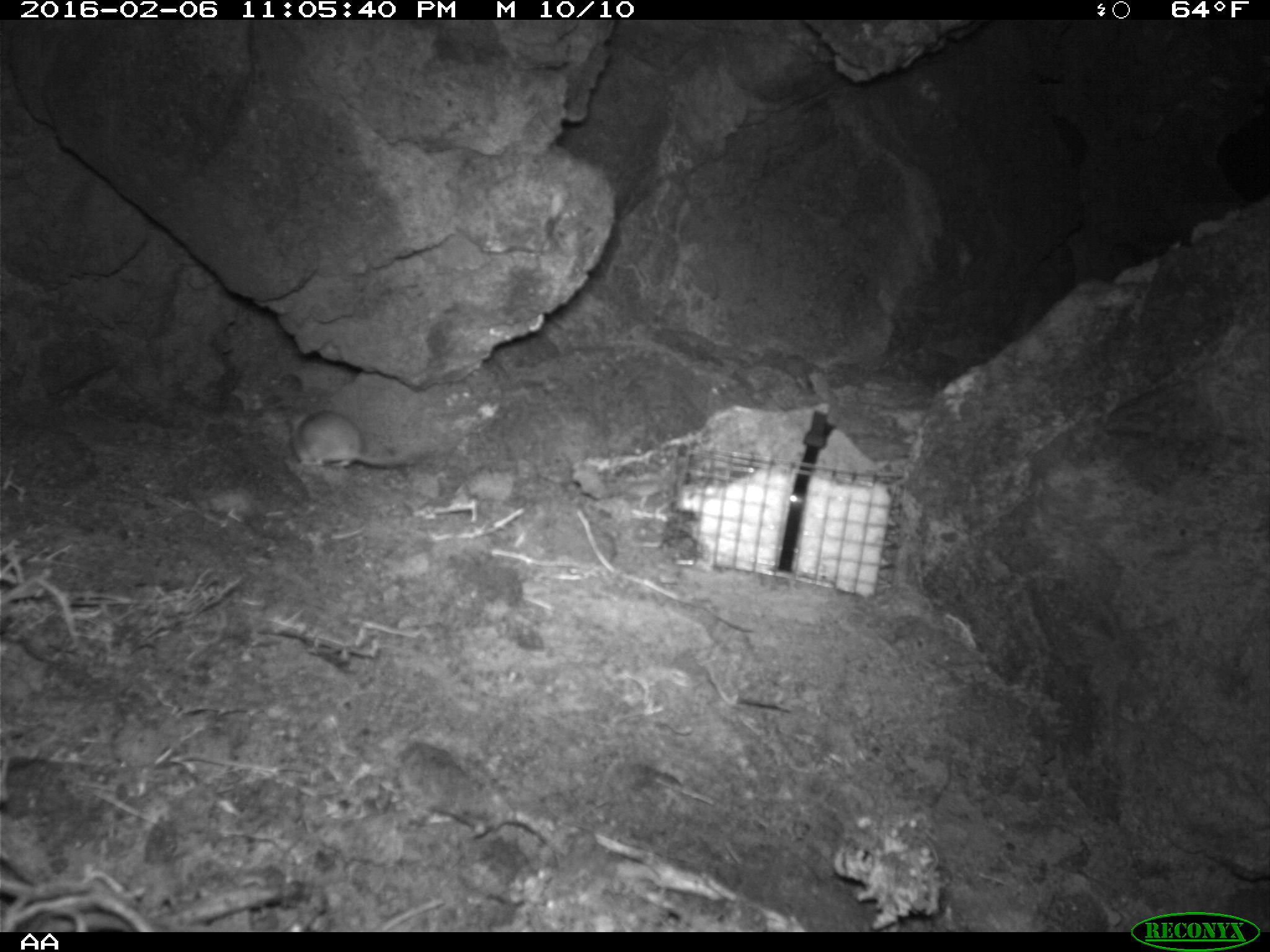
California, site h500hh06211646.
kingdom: Animalia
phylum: Chordata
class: Mammalia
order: Rodentia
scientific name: Rodentia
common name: rodent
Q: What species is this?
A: Rodent (Rodentia).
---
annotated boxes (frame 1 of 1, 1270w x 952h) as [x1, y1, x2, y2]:
rodent: [282, 400, 415, 468]